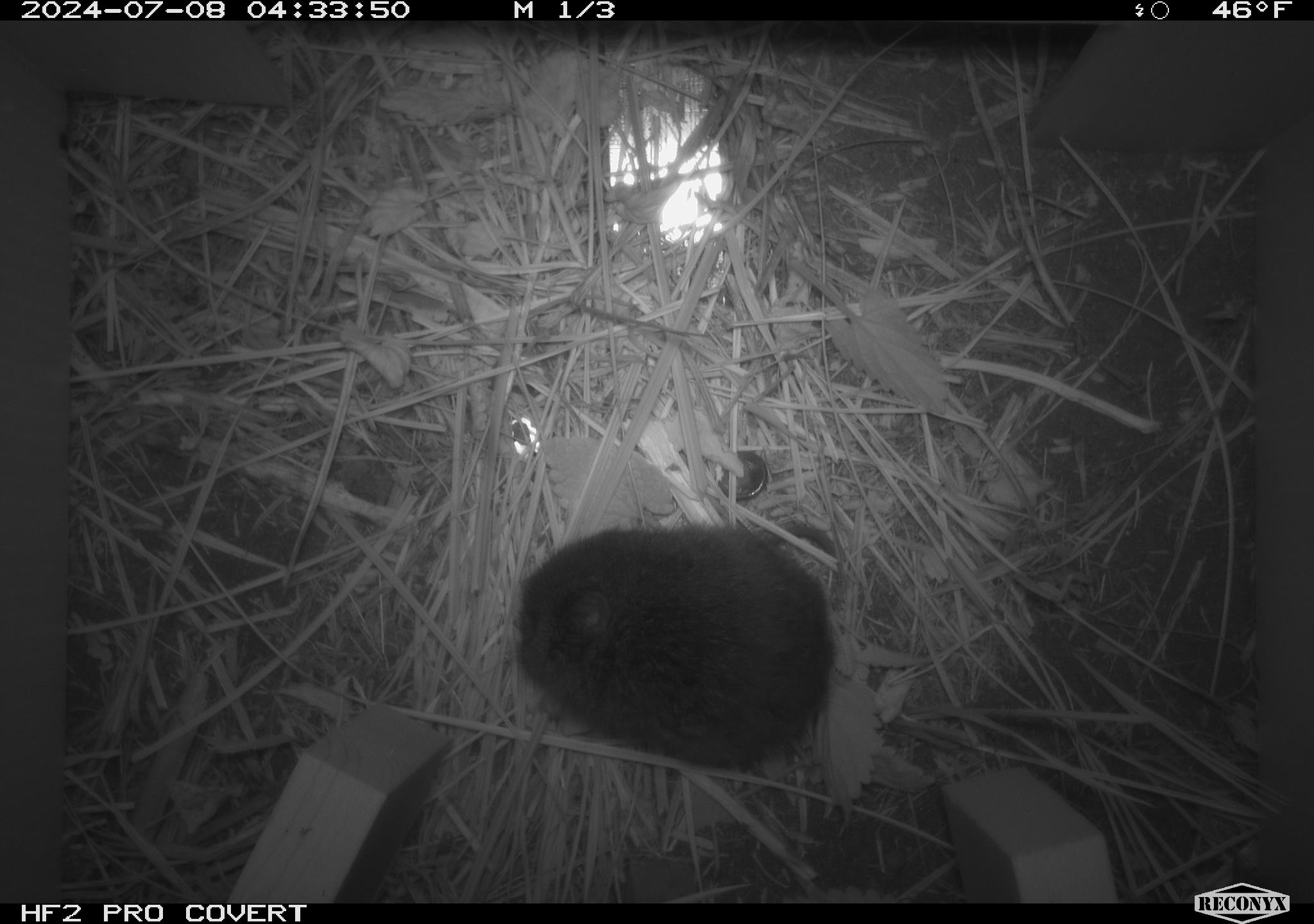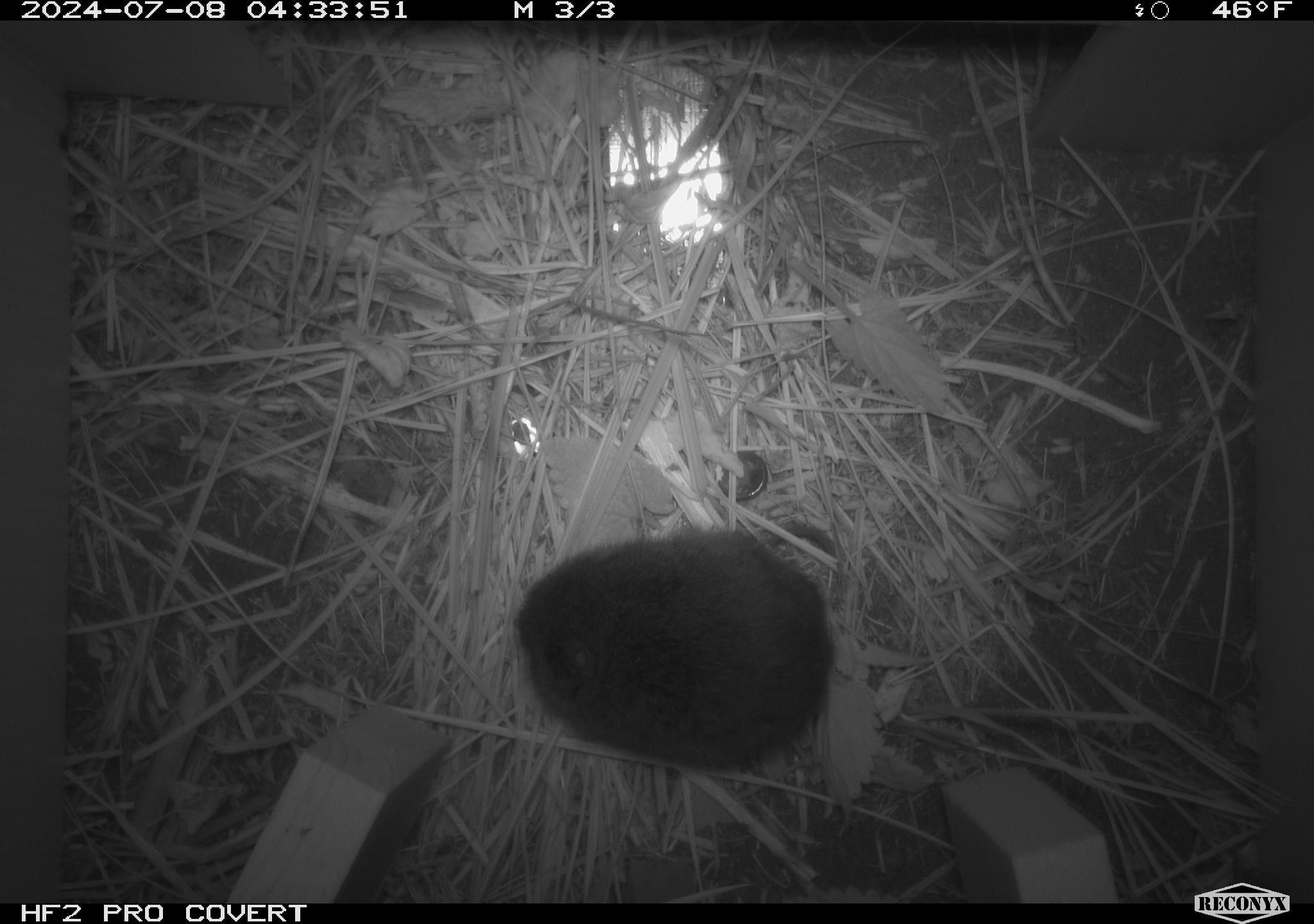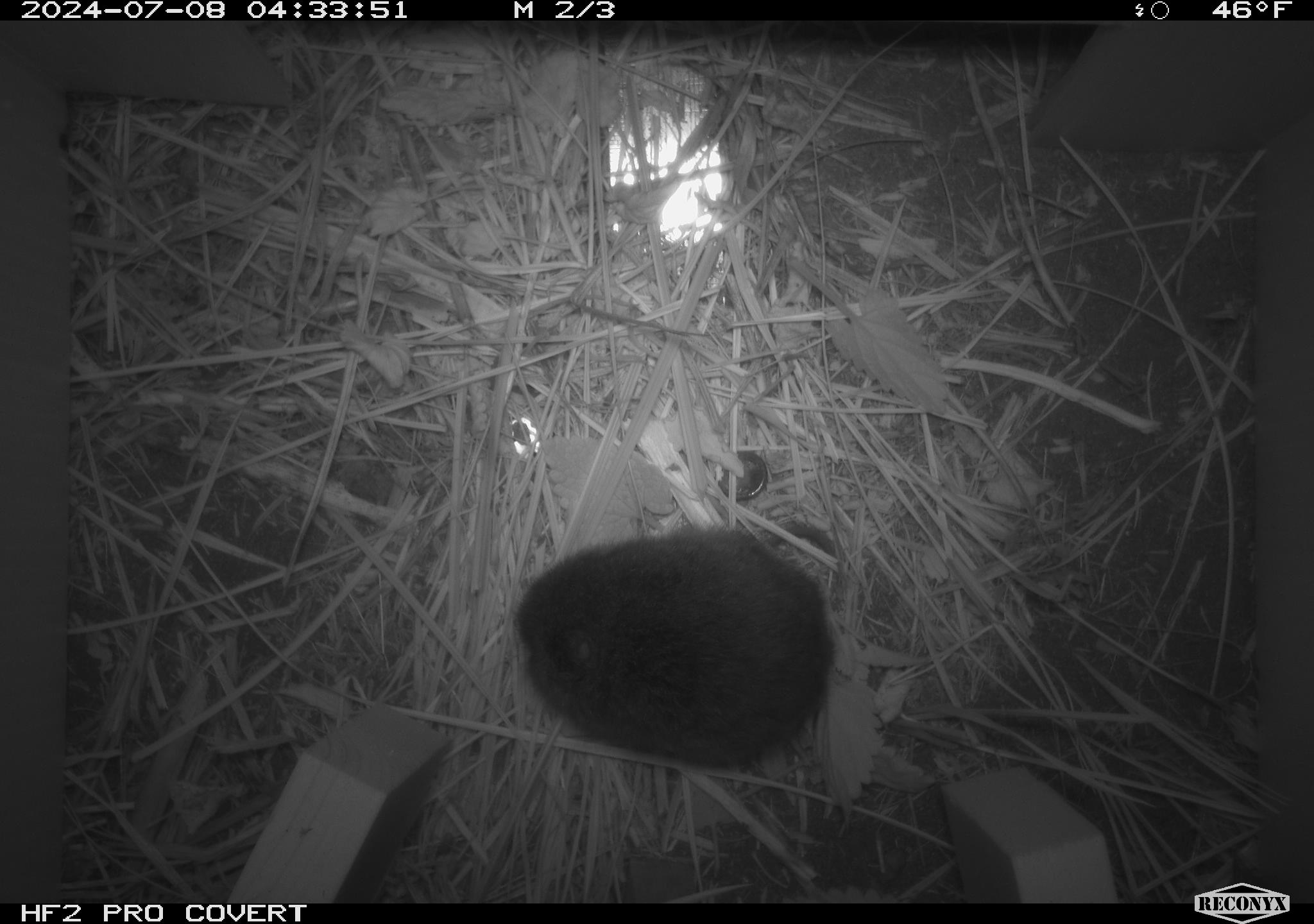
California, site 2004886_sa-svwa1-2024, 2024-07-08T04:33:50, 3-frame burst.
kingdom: Animalia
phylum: Chordata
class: Mammalia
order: Rodentia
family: Cricetidae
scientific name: Arvicolinae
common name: voles, lemmings, and muskrats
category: arvicolinae subfamily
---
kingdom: Animalia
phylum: Arthropoda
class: Malacostraca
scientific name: Malacostraca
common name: amphipods, crabs, isopods, krill, lobsters and shrimps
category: malacostracan